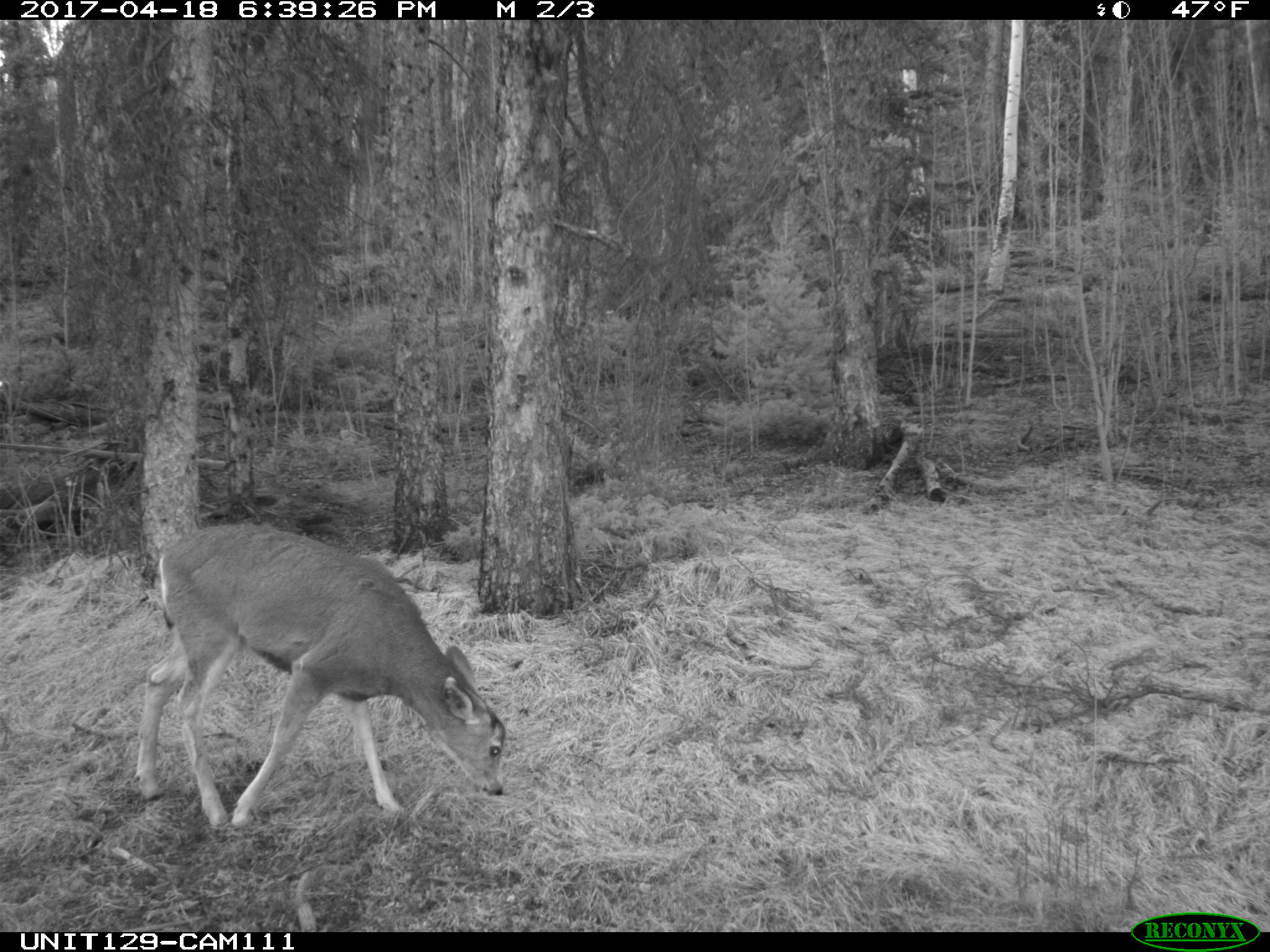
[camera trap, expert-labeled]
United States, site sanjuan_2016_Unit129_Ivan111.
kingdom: Animalia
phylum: Chordata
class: Mammalia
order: Artiodactyla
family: Cervidae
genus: Odocoileus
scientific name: Odocoileus hemionus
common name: mule deer